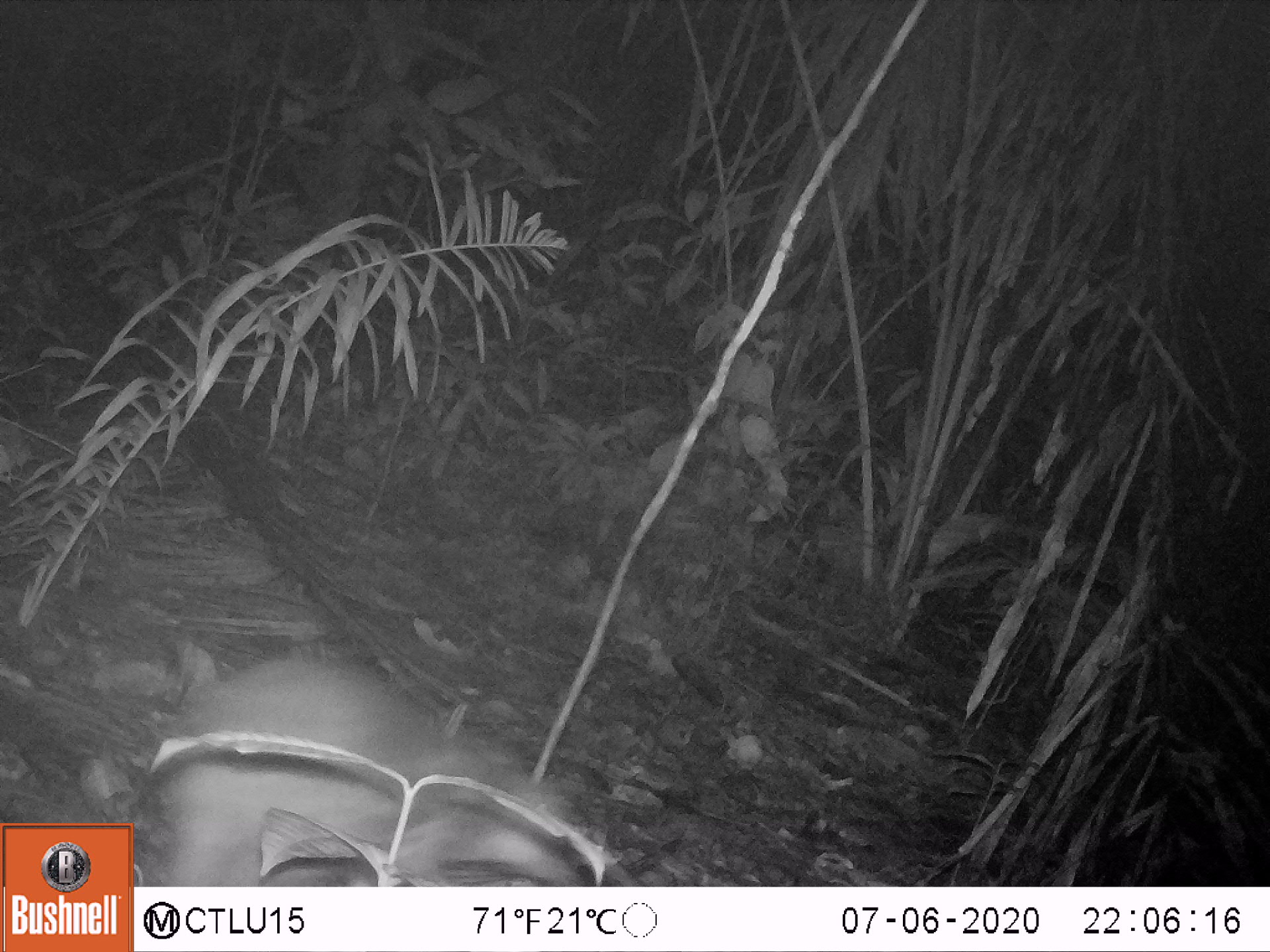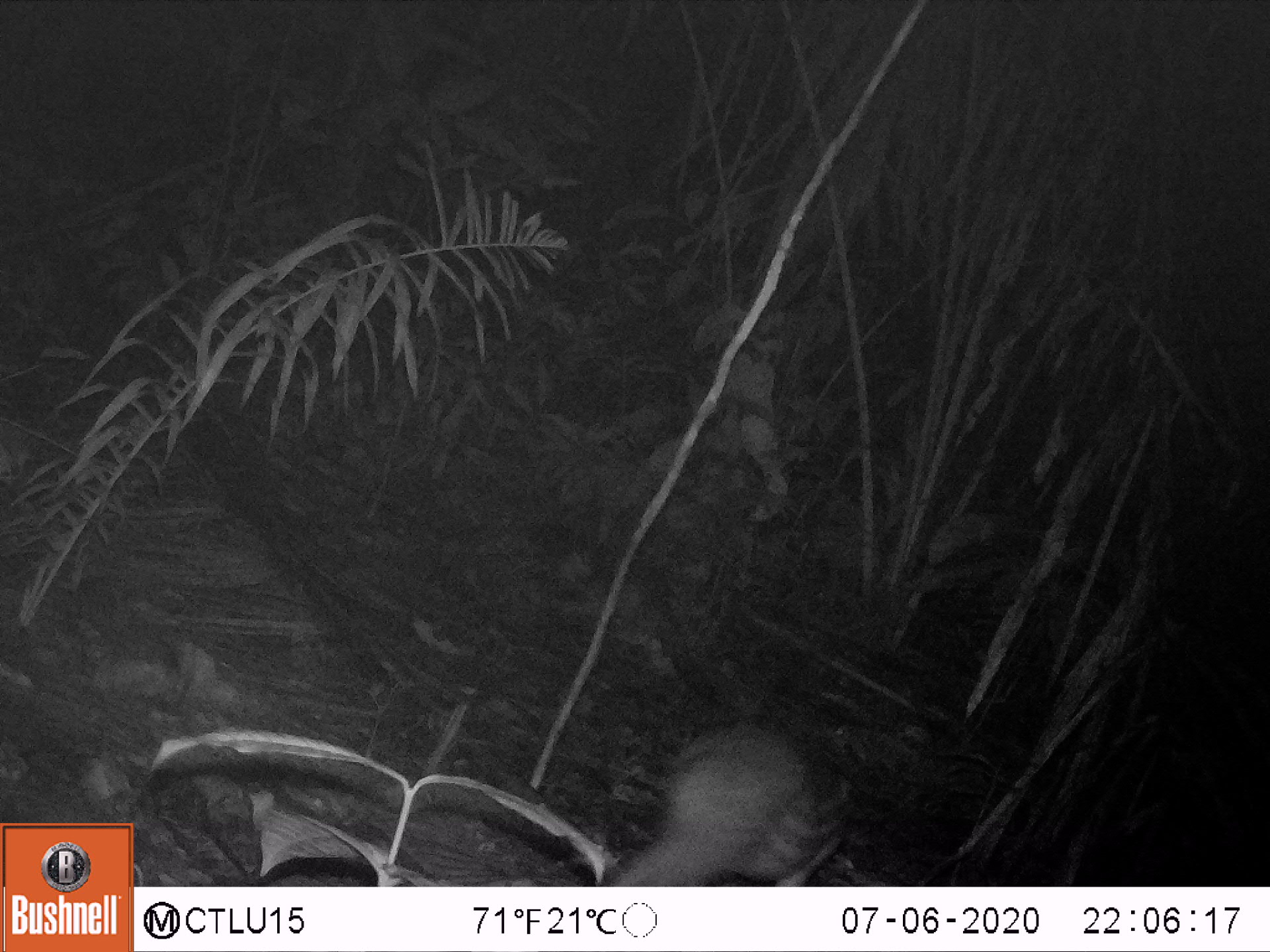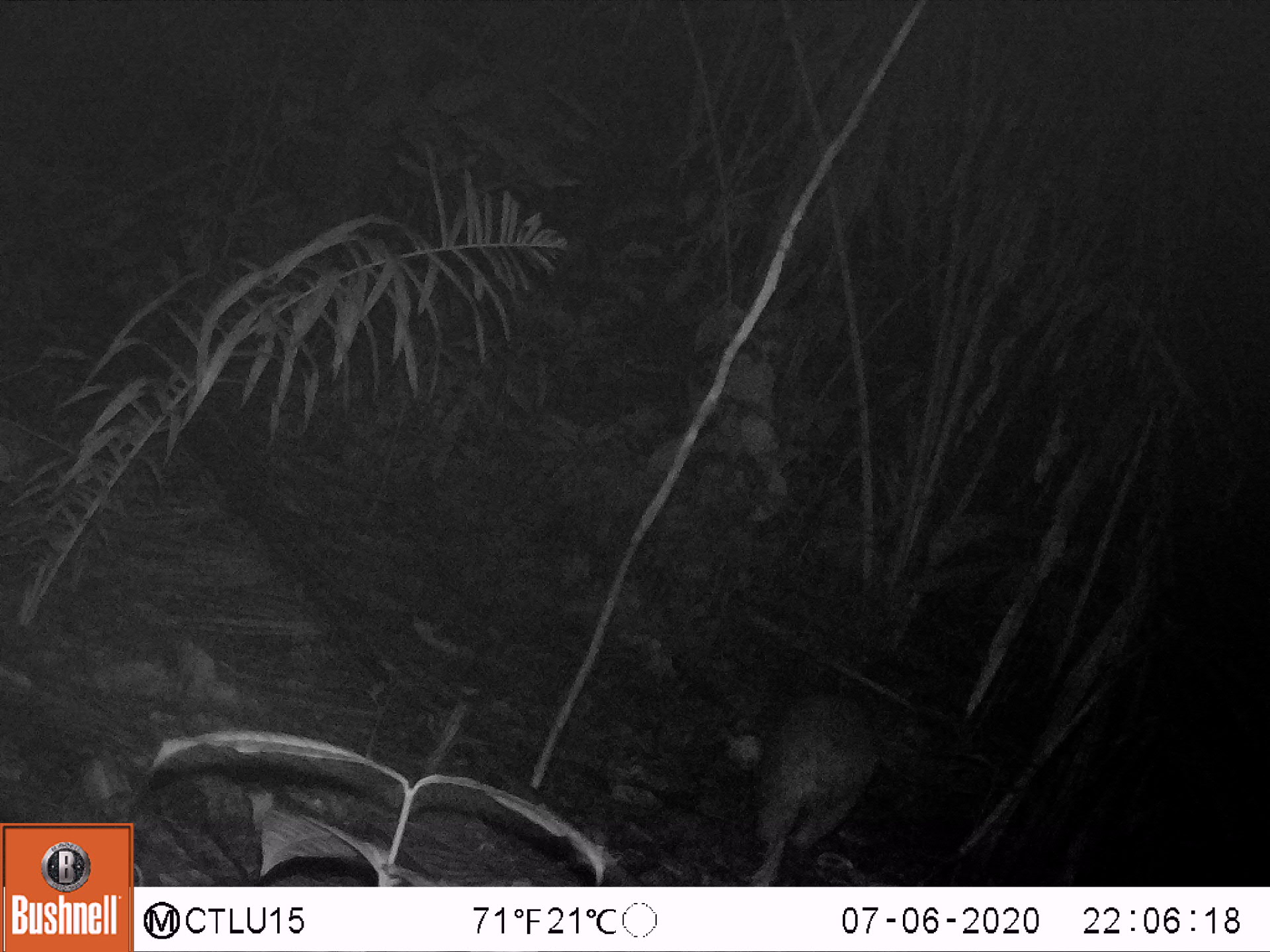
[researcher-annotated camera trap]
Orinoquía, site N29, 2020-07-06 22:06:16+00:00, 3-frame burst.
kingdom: Animalia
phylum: Chordata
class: Mammalia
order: Rodentia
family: Cuniculidae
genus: Cuniculus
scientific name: Cuniculus paca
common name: spotted paca